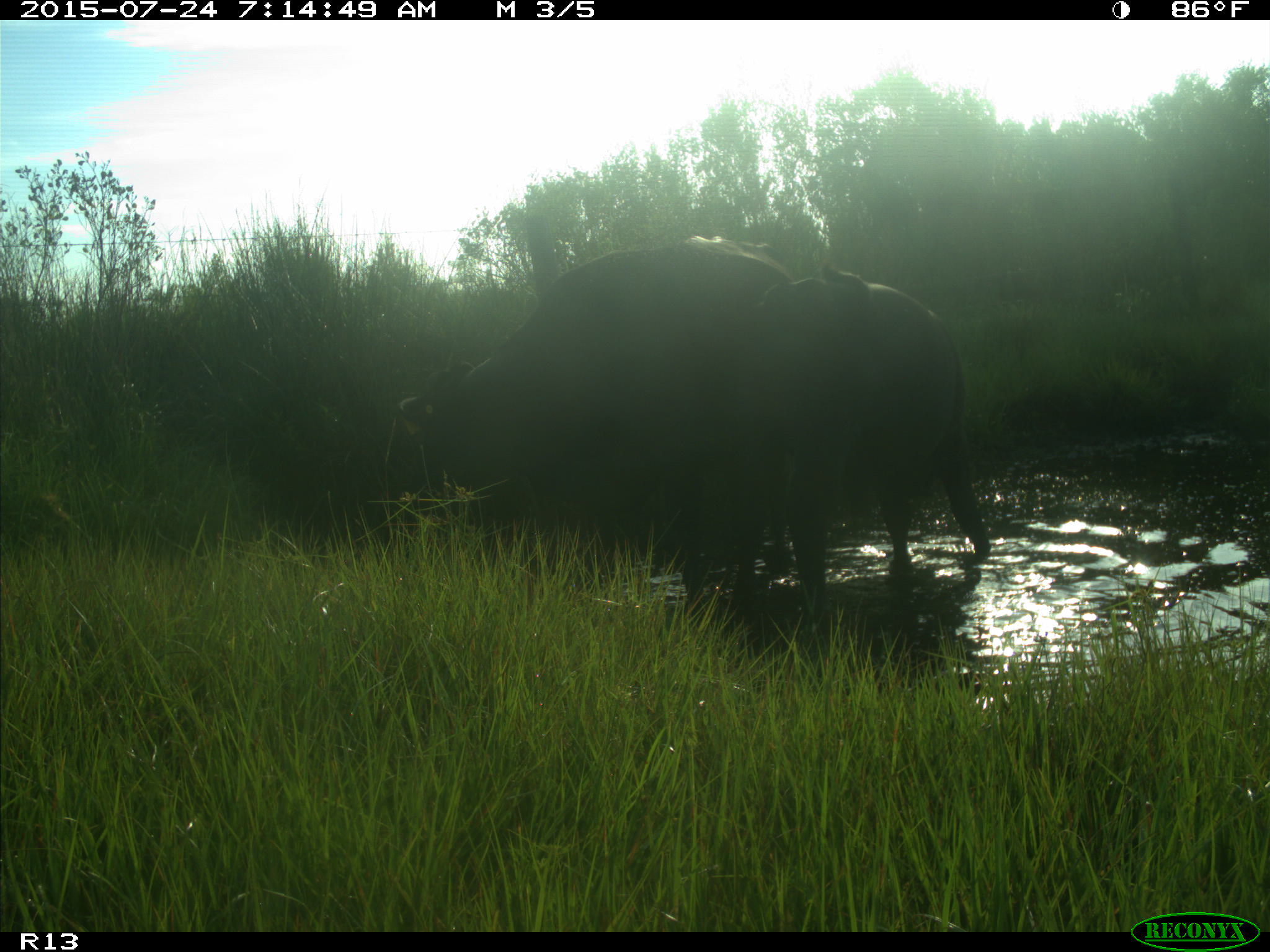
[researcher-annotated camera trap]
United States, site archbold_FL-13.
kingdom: Animalia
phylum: Chordata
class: Mammalia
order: Artiodactyla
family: Bovidae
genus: Bos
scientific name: Bos taurus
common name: domestic cow